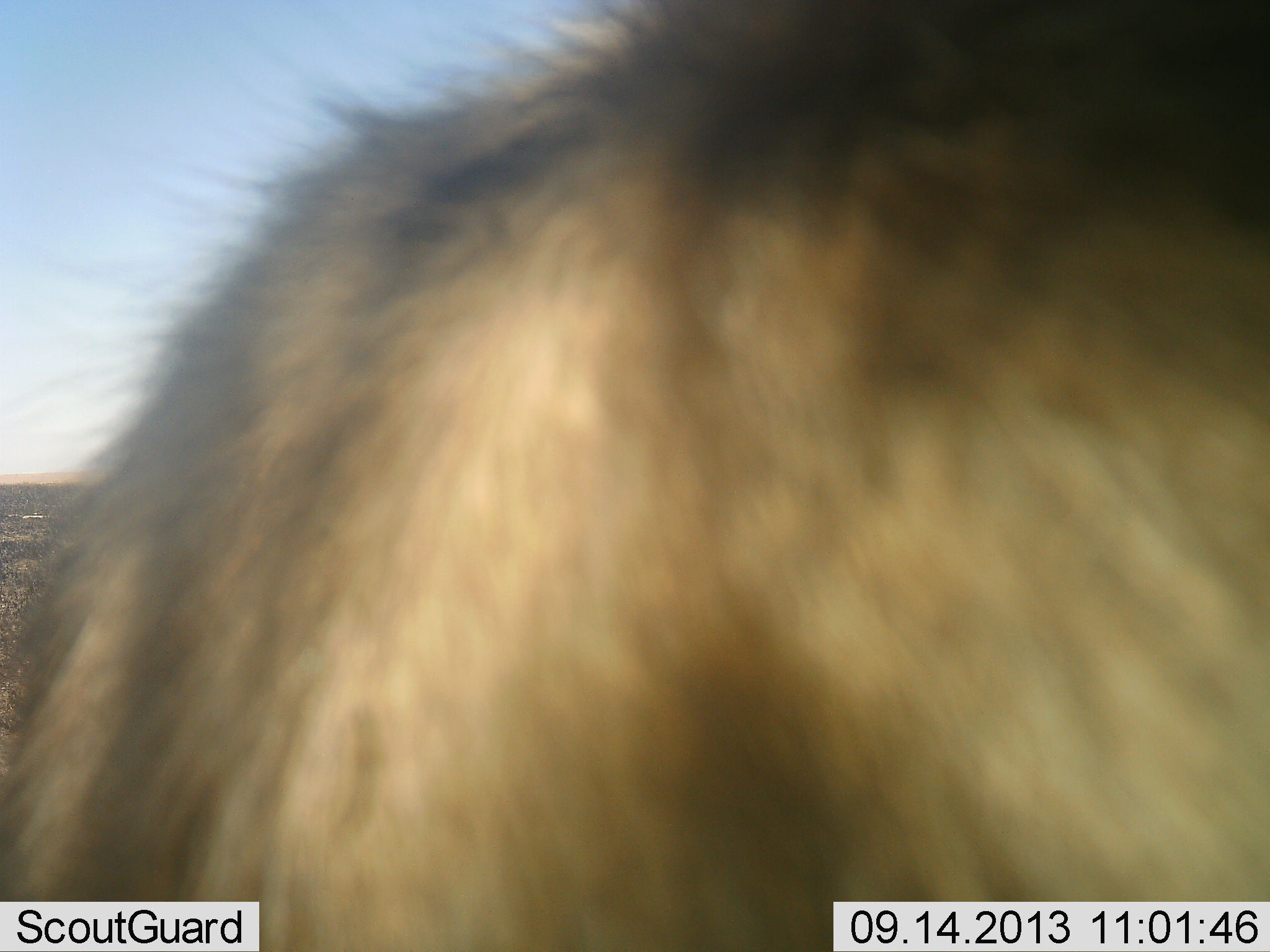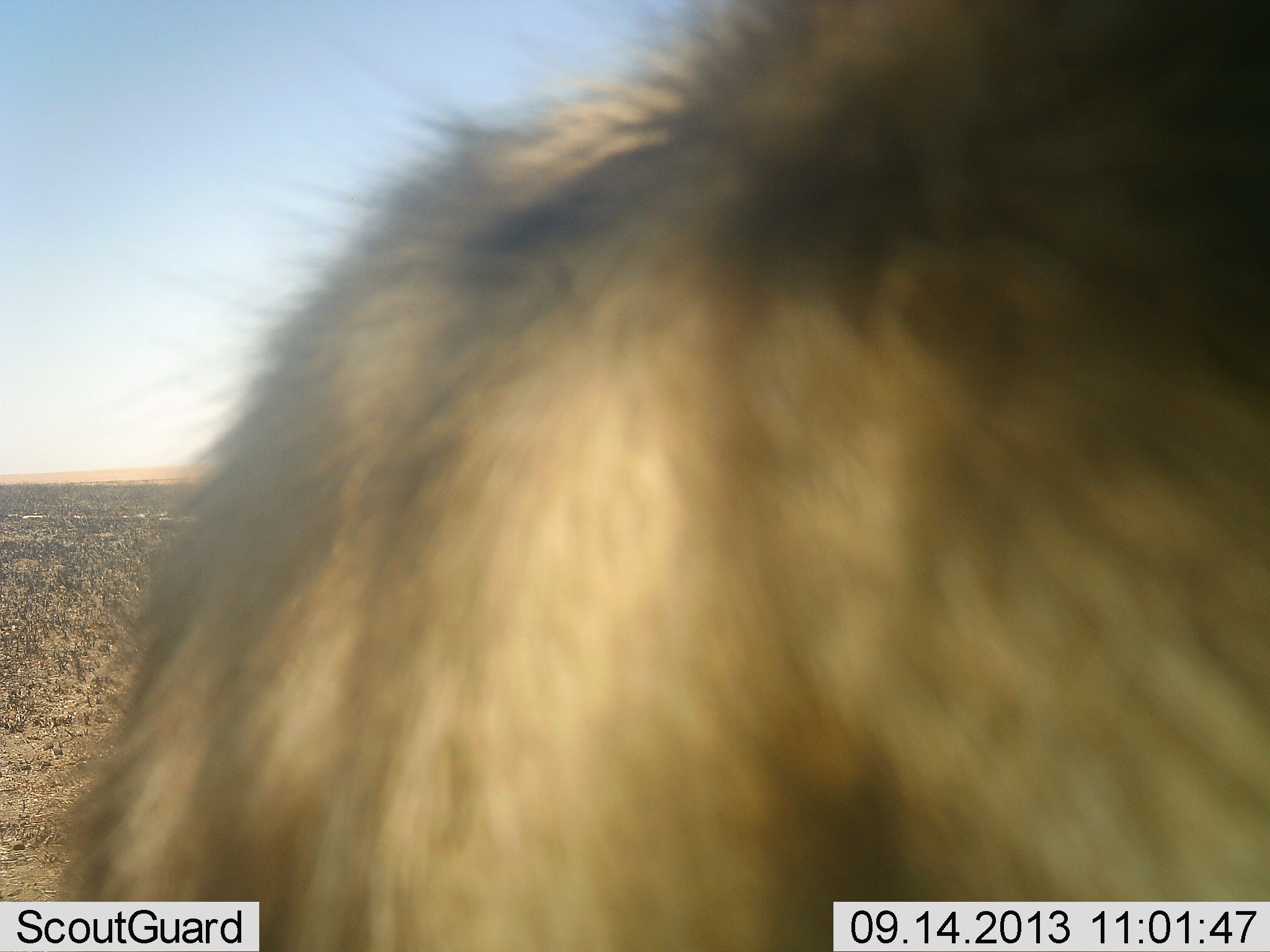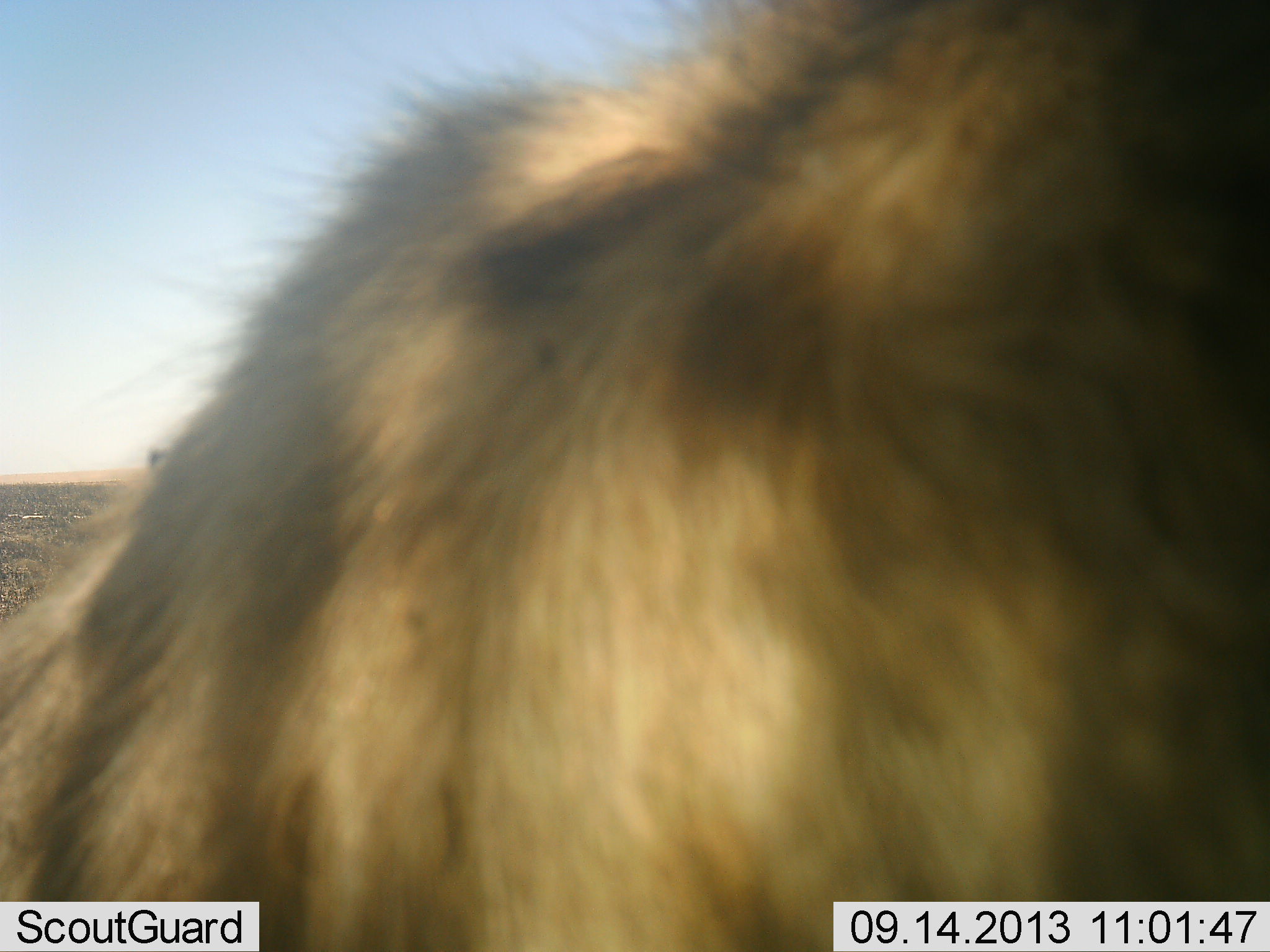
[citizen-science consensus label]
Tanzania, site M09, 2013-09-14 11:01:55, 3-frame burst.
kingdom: Animalia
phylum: Chordata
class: Mammalia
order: Carnivora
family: Felidae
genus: Panthera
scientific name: Panthera leo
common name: lion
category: lionmale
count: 1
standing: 67%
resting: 17%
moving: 17%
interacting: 0%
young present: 0%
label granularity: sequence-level